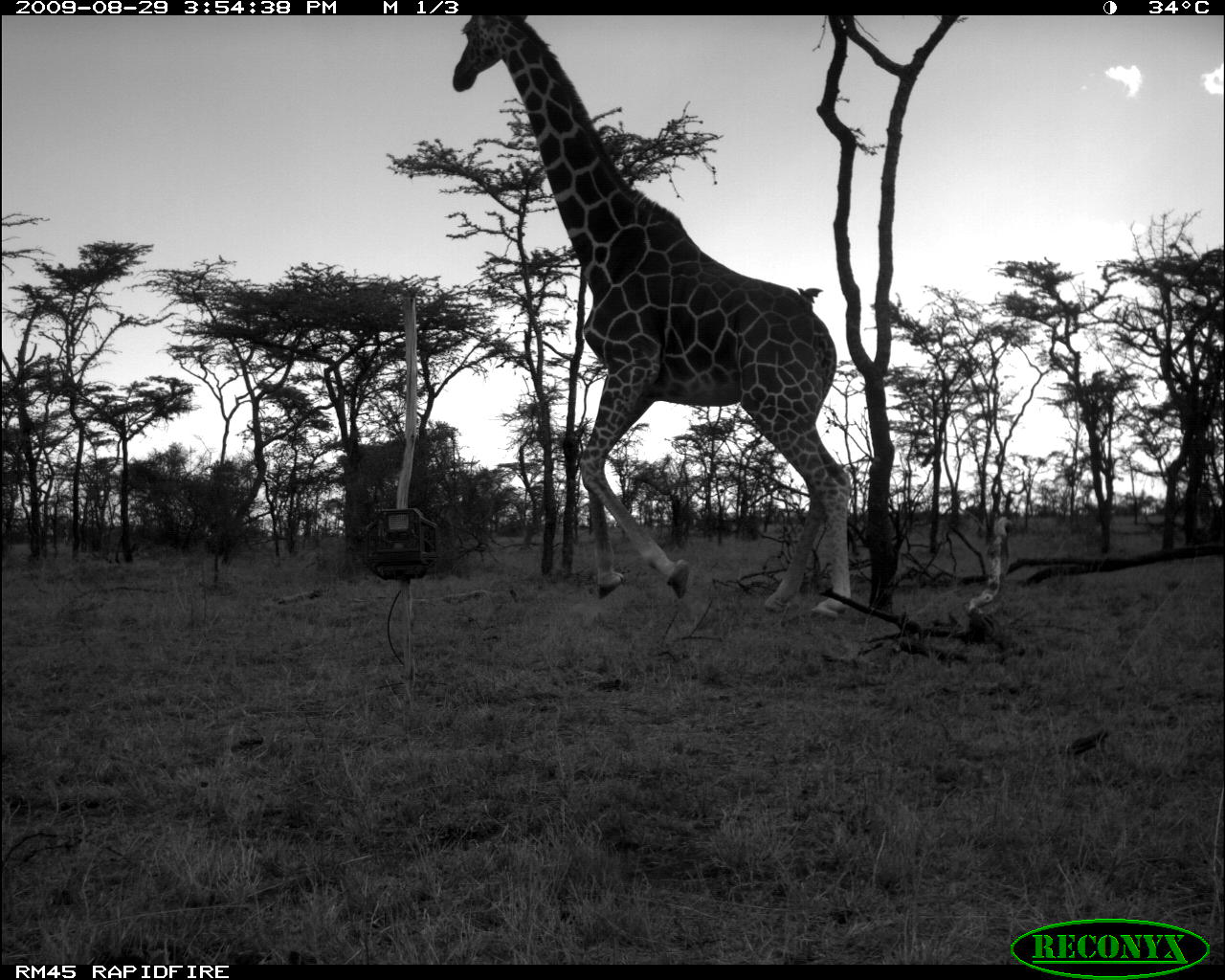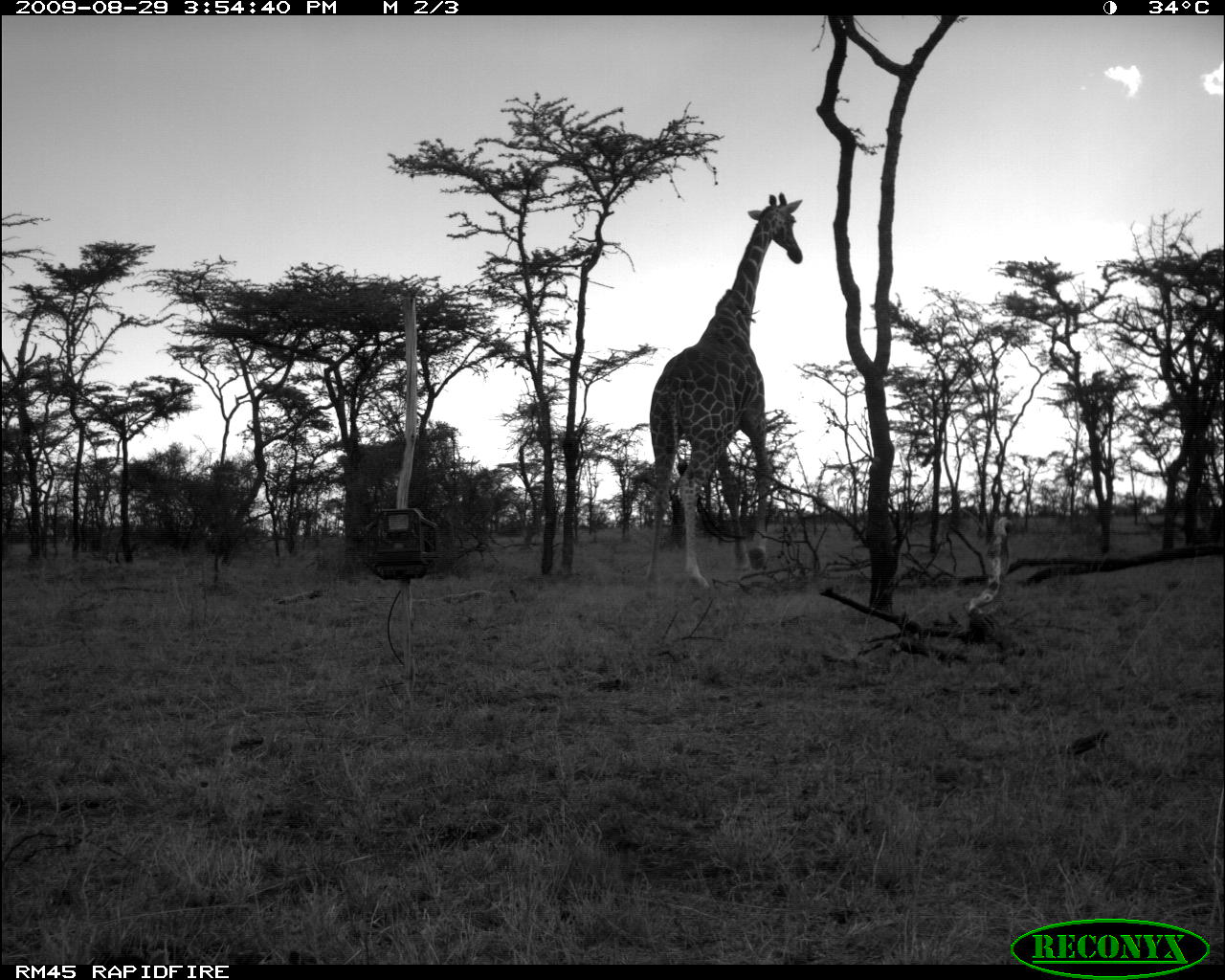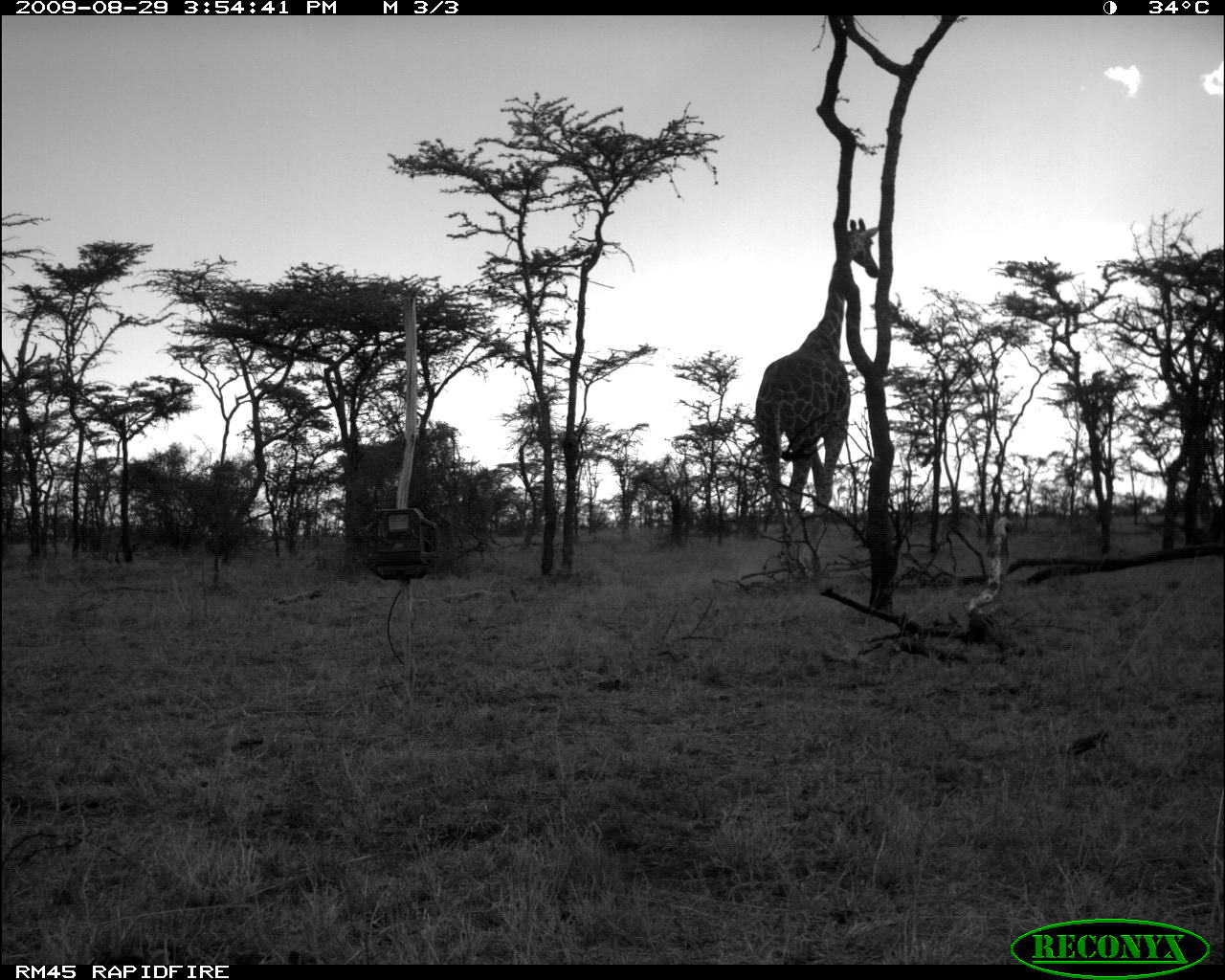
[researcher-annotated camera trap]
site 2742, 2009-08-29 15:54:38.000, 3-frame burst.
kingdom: Animalia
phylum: Chordata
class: Mammalia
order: Artiodactyla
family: Giraffidae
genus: Giraffa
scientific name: Giraffa camelopardalis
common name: giraffe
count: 1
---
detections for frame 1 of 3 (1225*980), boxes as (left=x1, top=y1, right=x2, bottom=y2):
giraffa camelopardalis: (left=446, top=15, right=859, bottom=613)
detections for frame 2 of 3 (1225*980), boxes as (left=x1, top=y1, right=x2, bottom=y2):
giraffa camelopardalis: (left=643, top=190, right=804, bottom=590)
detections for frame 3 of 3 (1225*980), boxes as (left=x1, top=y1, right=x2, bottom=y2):
giraffa camelopardalis: (left=749, top=215, right=882, bottom=559)